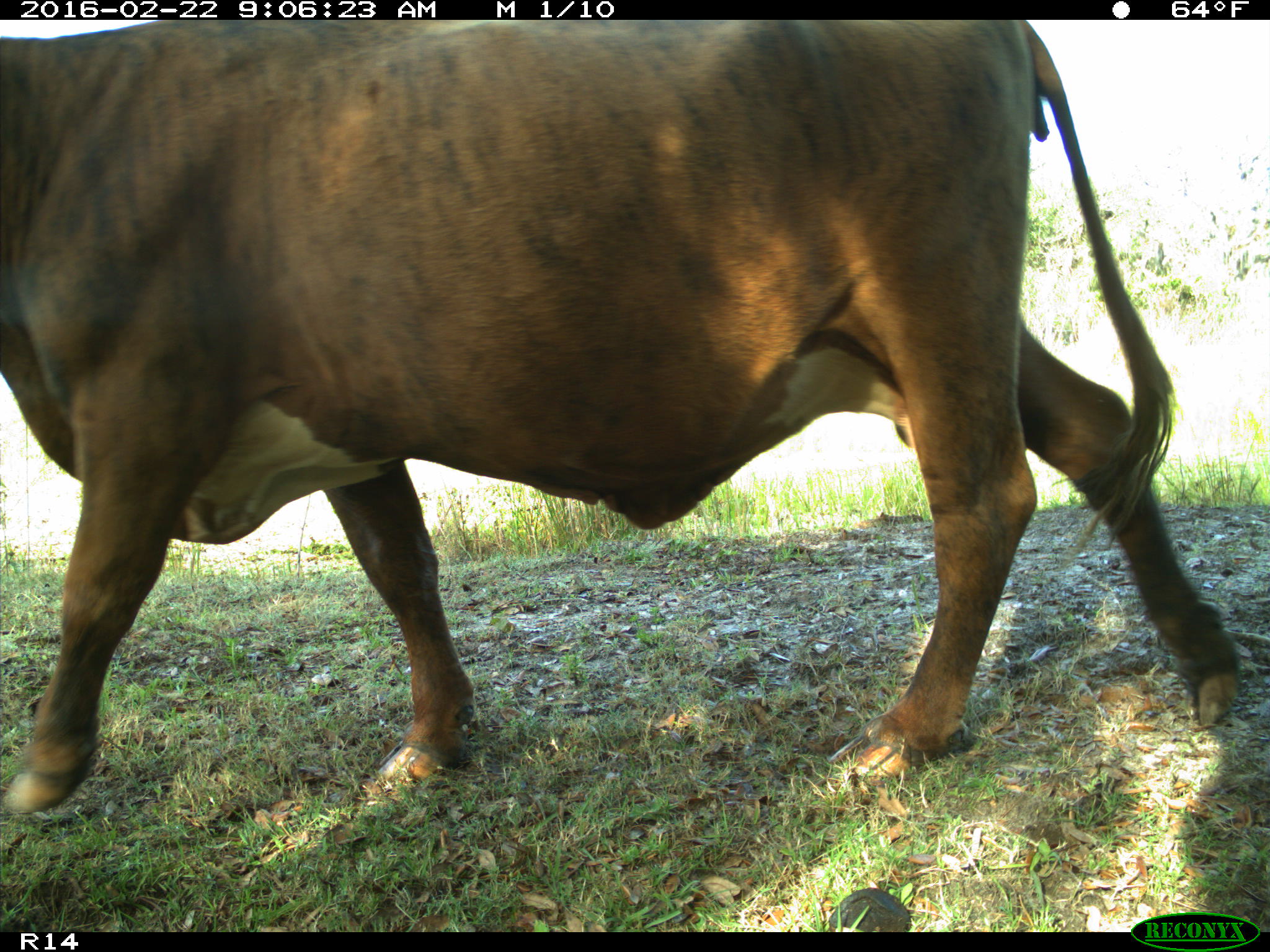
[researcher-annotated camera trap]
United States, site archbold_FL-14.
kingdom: Animalia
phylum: Chordata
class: Mammalia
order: Artiodactyla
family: Bovidae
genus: Bos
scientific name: Bos taurus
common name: domestic cow